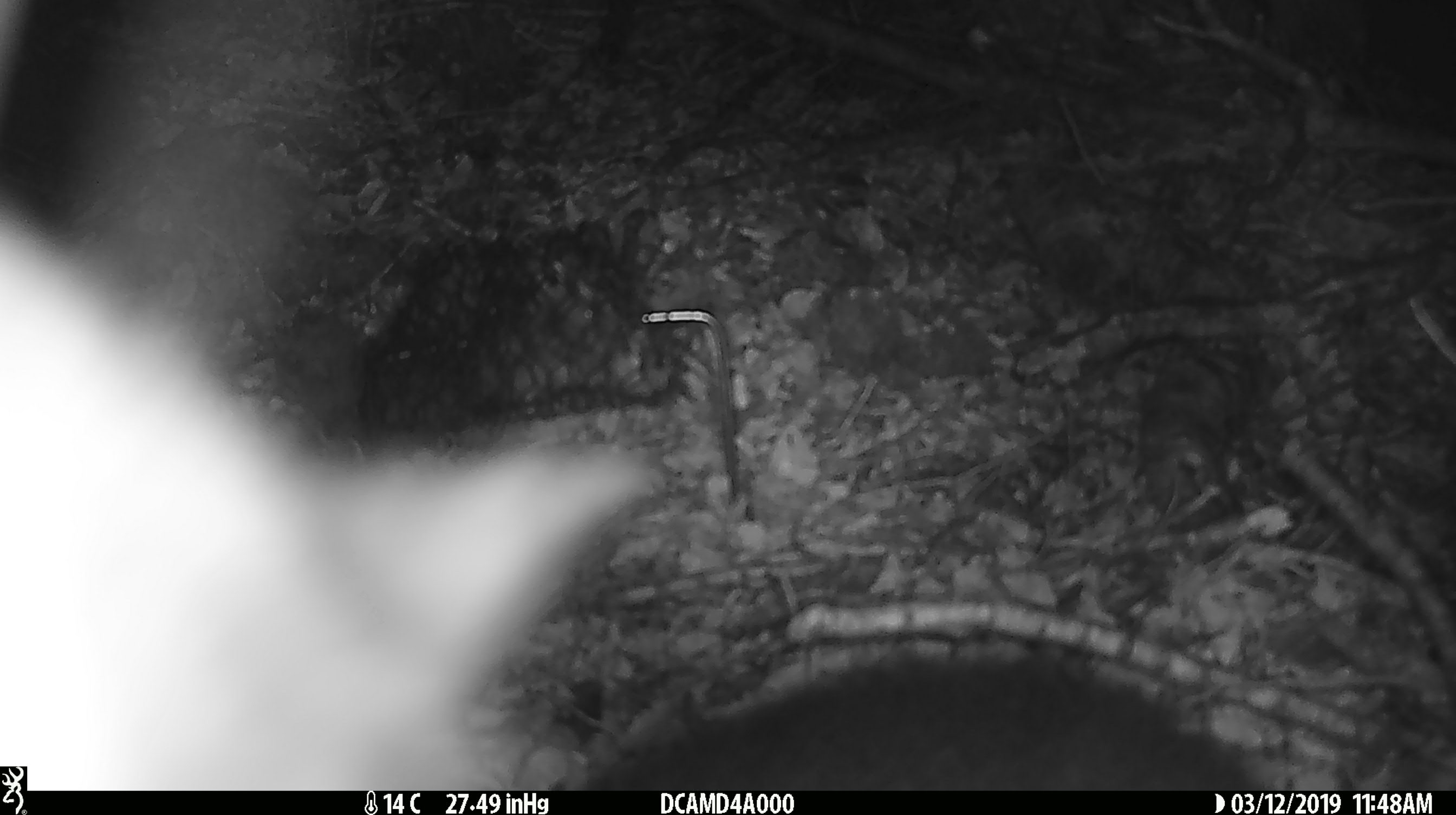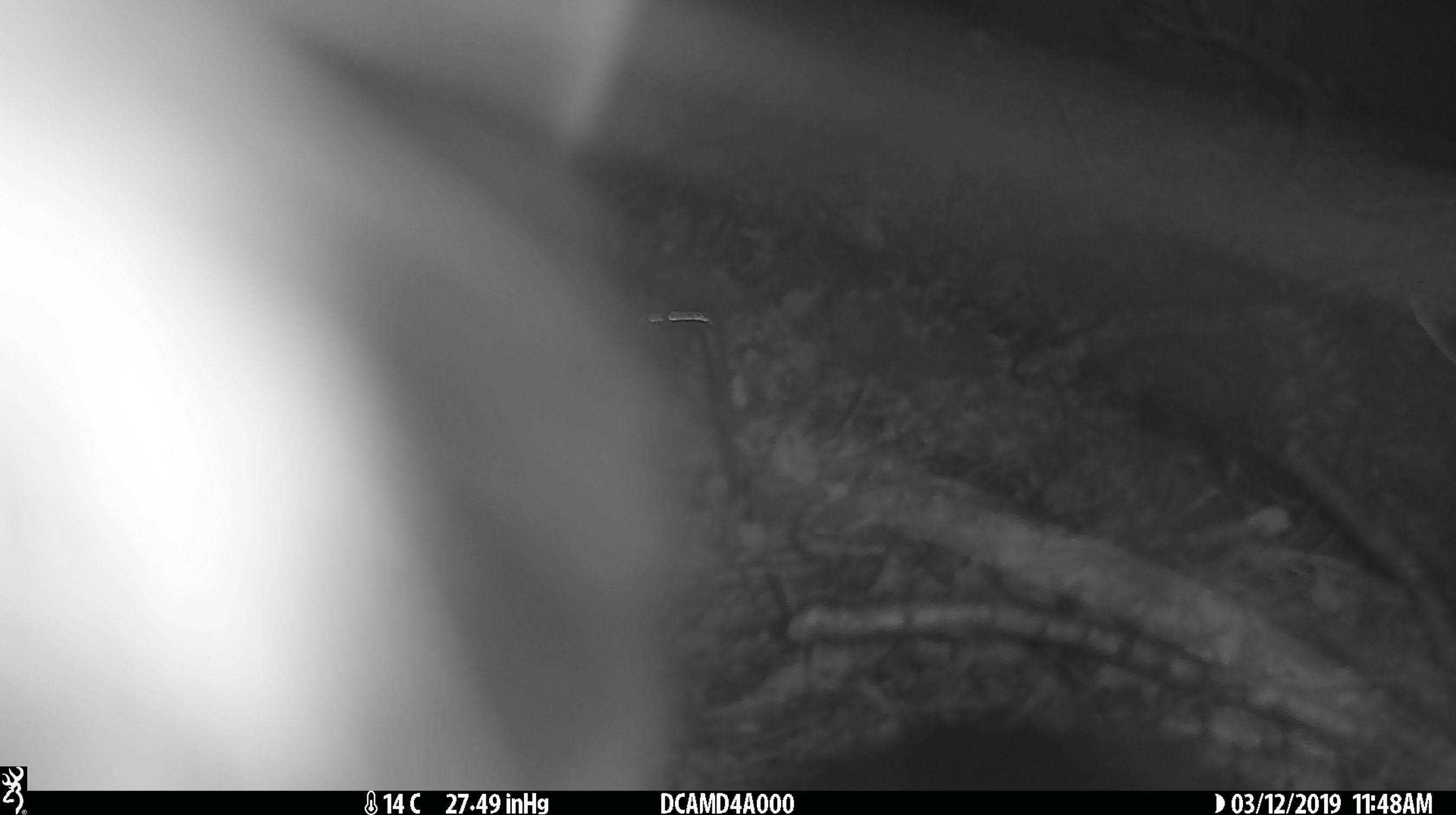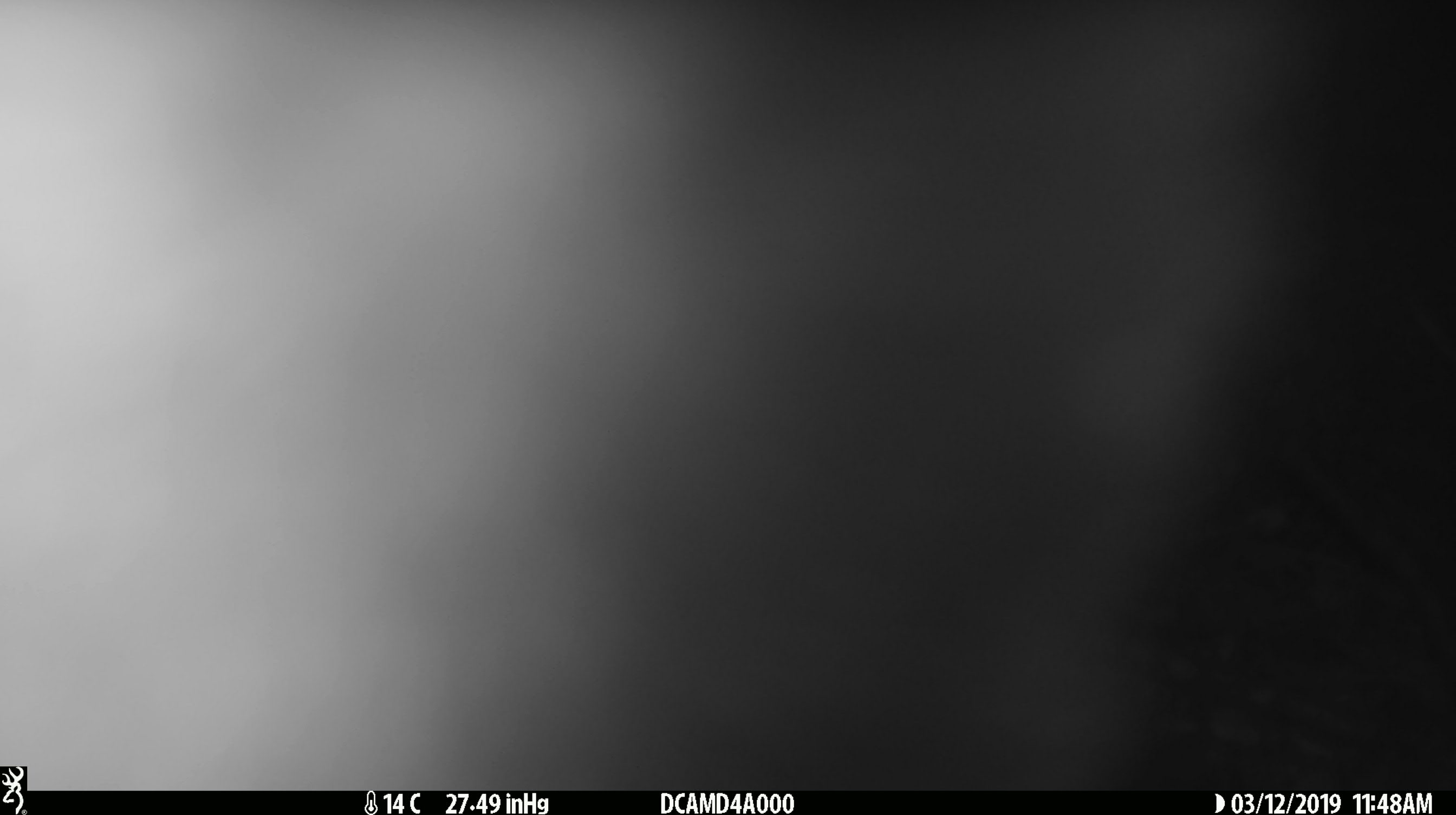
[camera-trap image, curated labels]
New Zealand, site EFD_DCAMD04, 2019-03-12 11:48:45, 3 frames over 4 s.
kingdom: Animalia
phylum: Chordata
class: Mammalia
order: Diprotodontia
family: Phalangeridae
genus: Trichosurus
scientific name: Trichosurus vulpecula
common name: common brushtail possum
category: possum